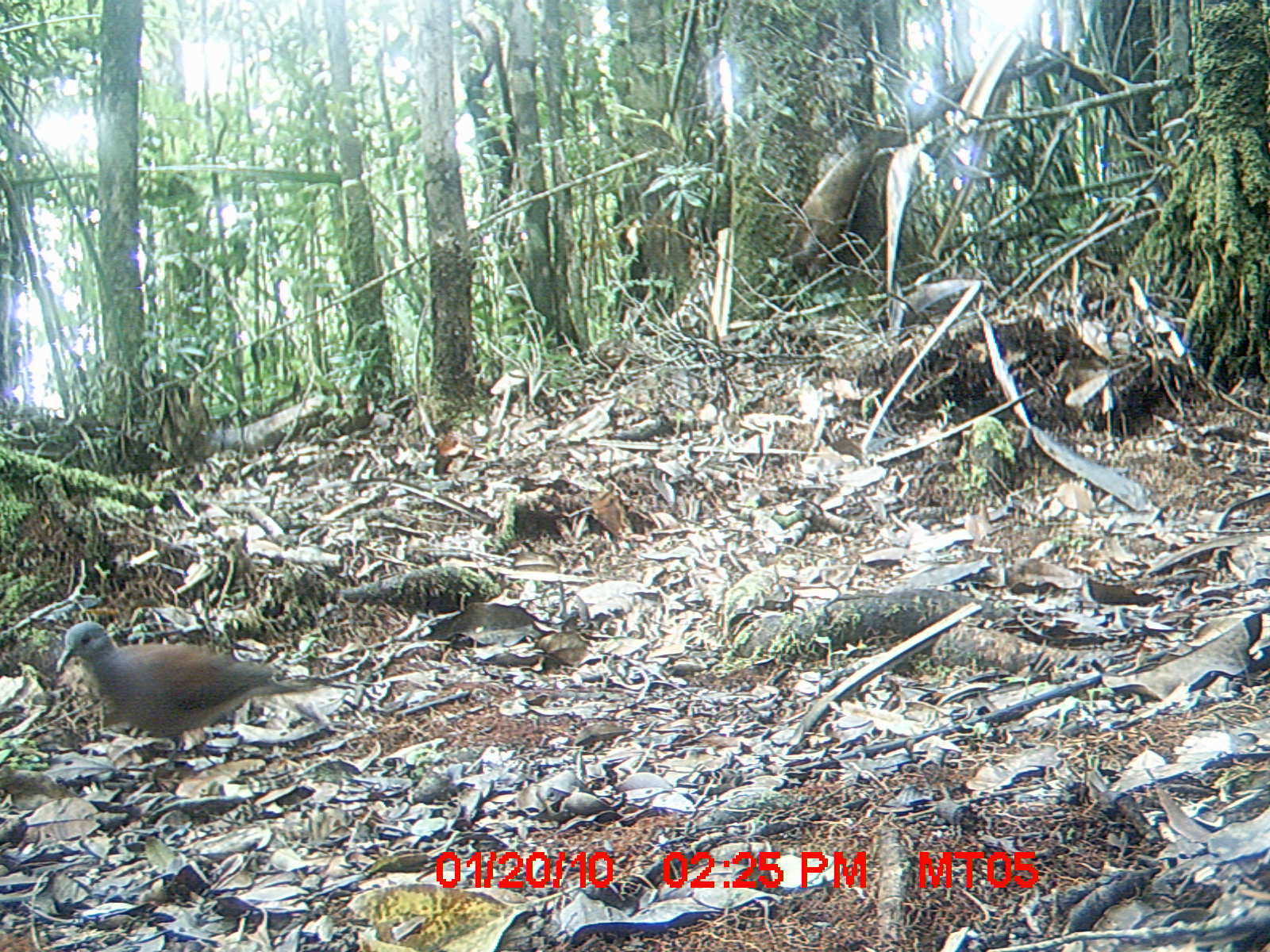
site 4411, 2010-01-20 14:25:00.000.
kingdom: Animalia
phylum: Chordata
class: Aves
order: Columbiformes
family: Columbidae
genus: Streptopelia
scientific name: Streptopelia picturata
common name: malagasy turtle dove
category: nesoenas picturata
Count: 1.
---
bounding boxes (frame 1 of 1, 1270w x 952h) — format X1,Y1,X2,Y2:
nesoenas picturata: 50,619,321,770